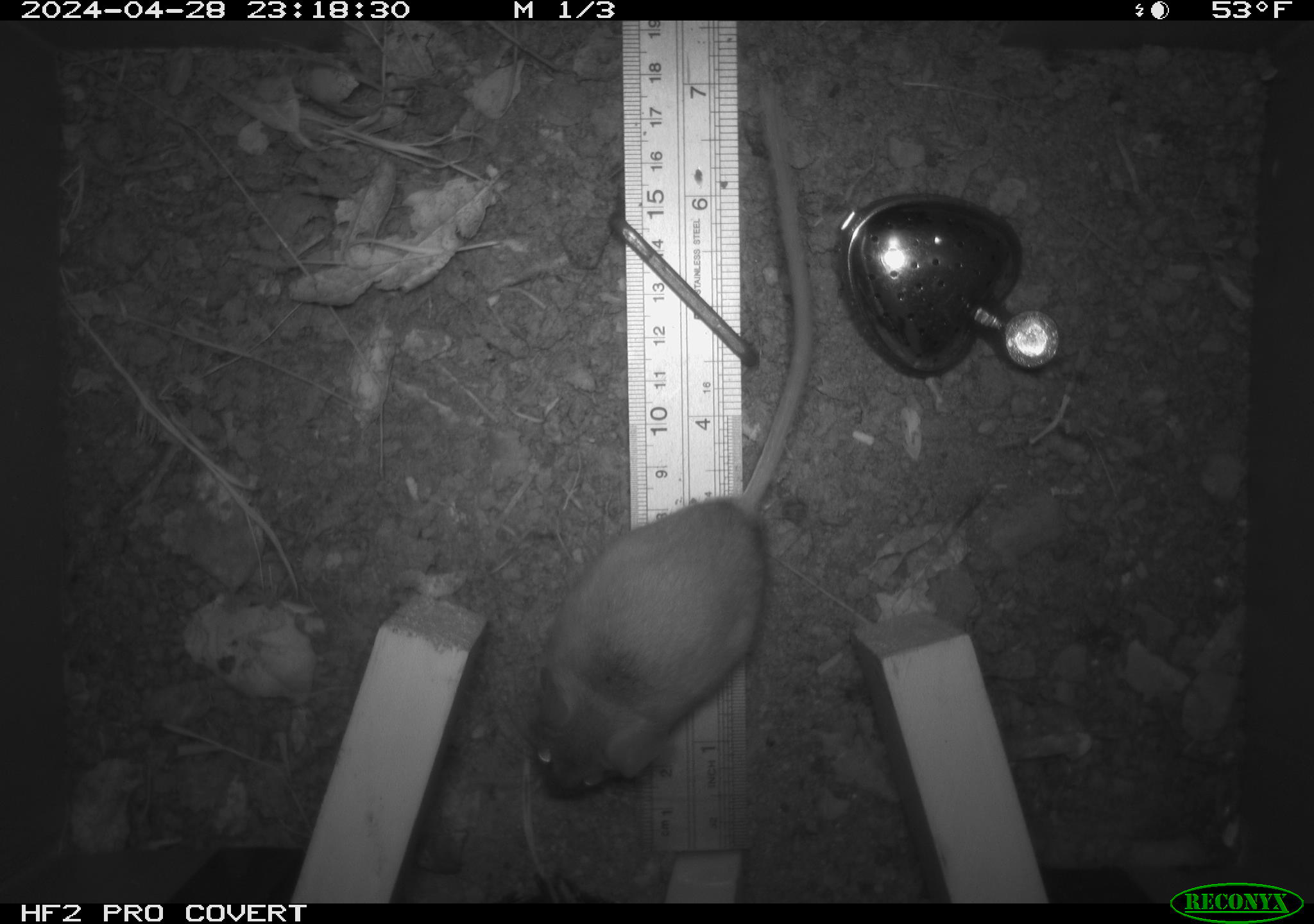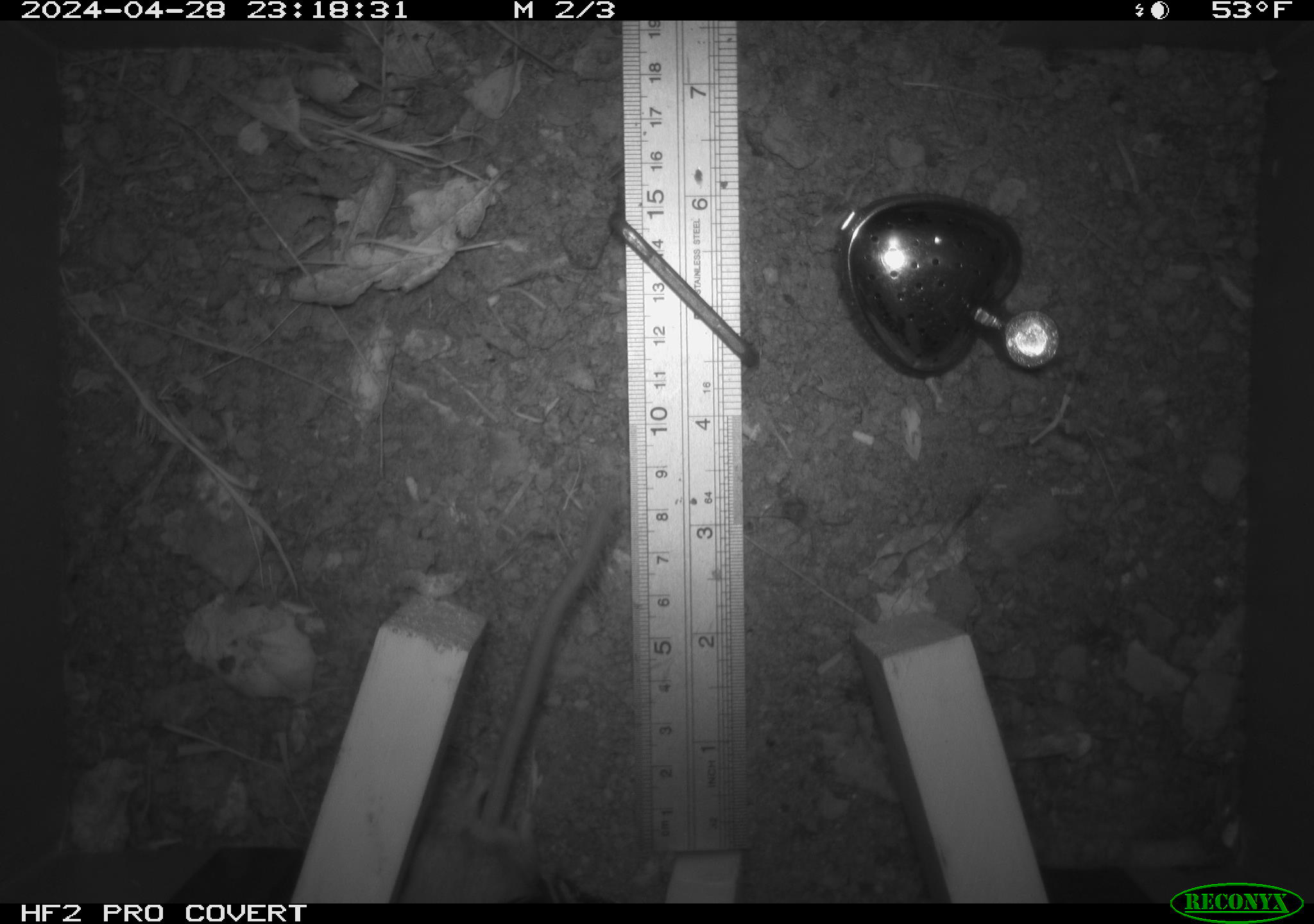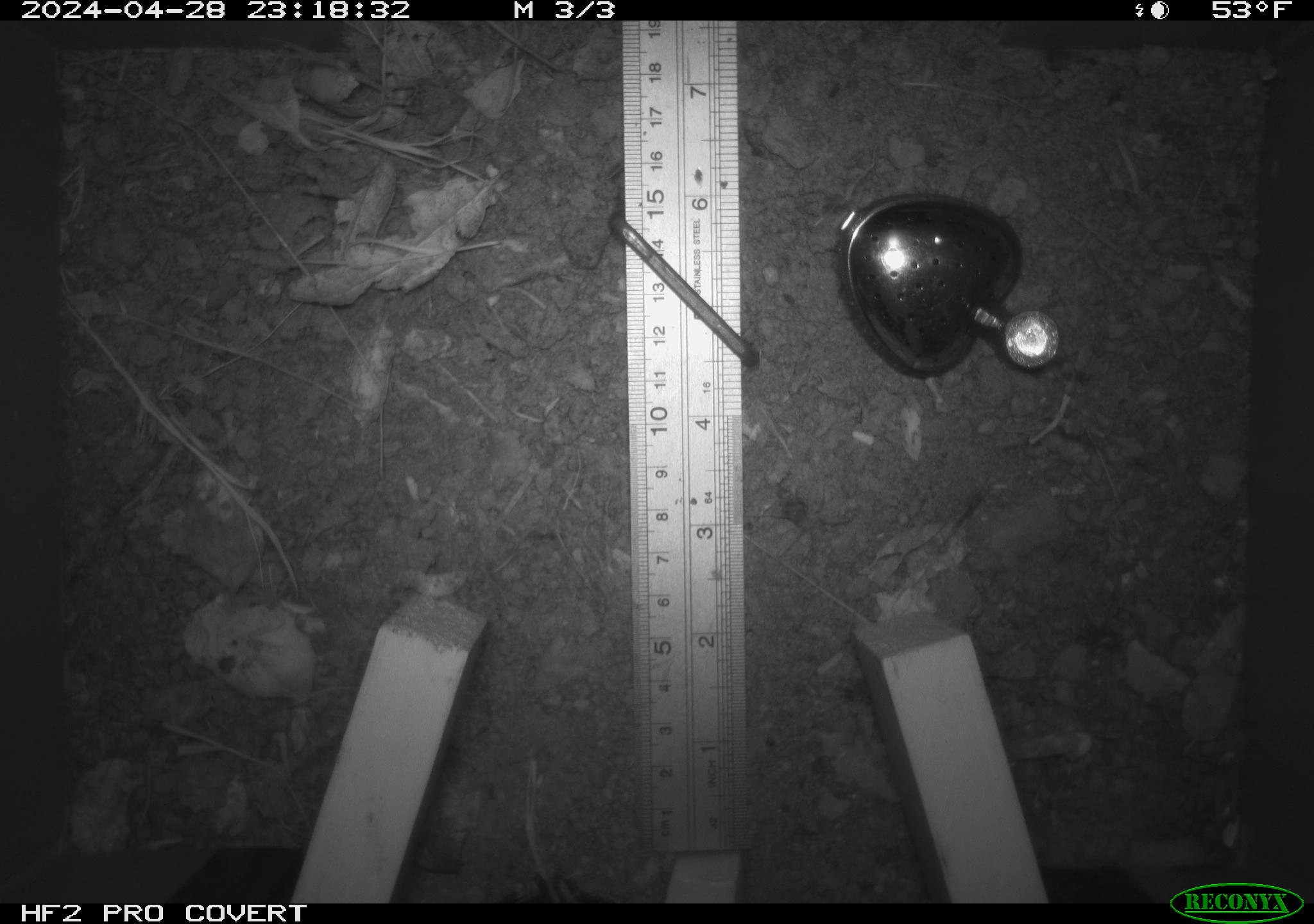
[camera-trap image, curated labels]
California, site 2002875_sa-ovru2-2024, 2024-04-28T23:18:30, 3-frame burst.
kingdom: Animalia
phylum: Chordata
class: Mammalia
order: Rodentia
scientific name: Rodentia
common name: rodent